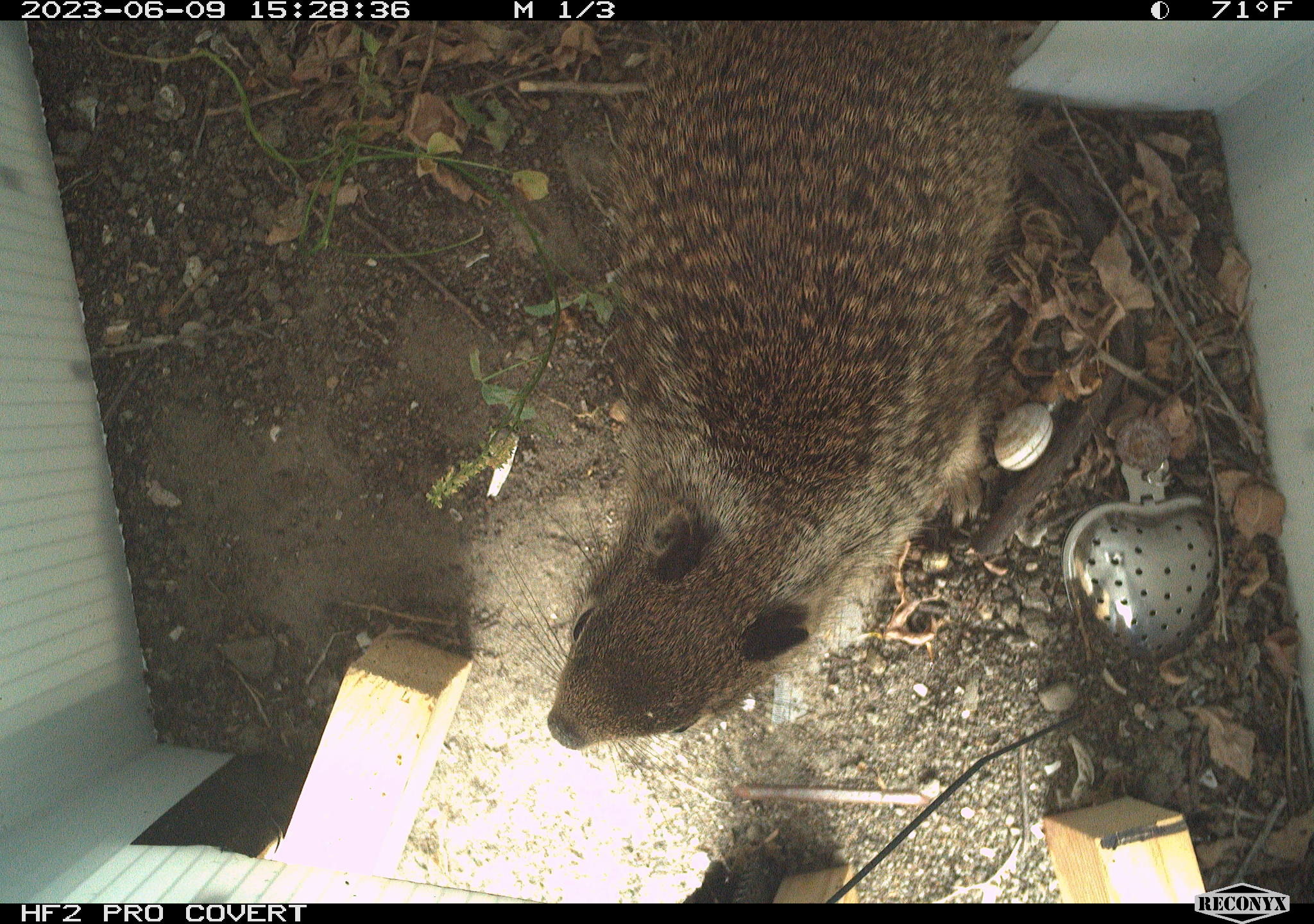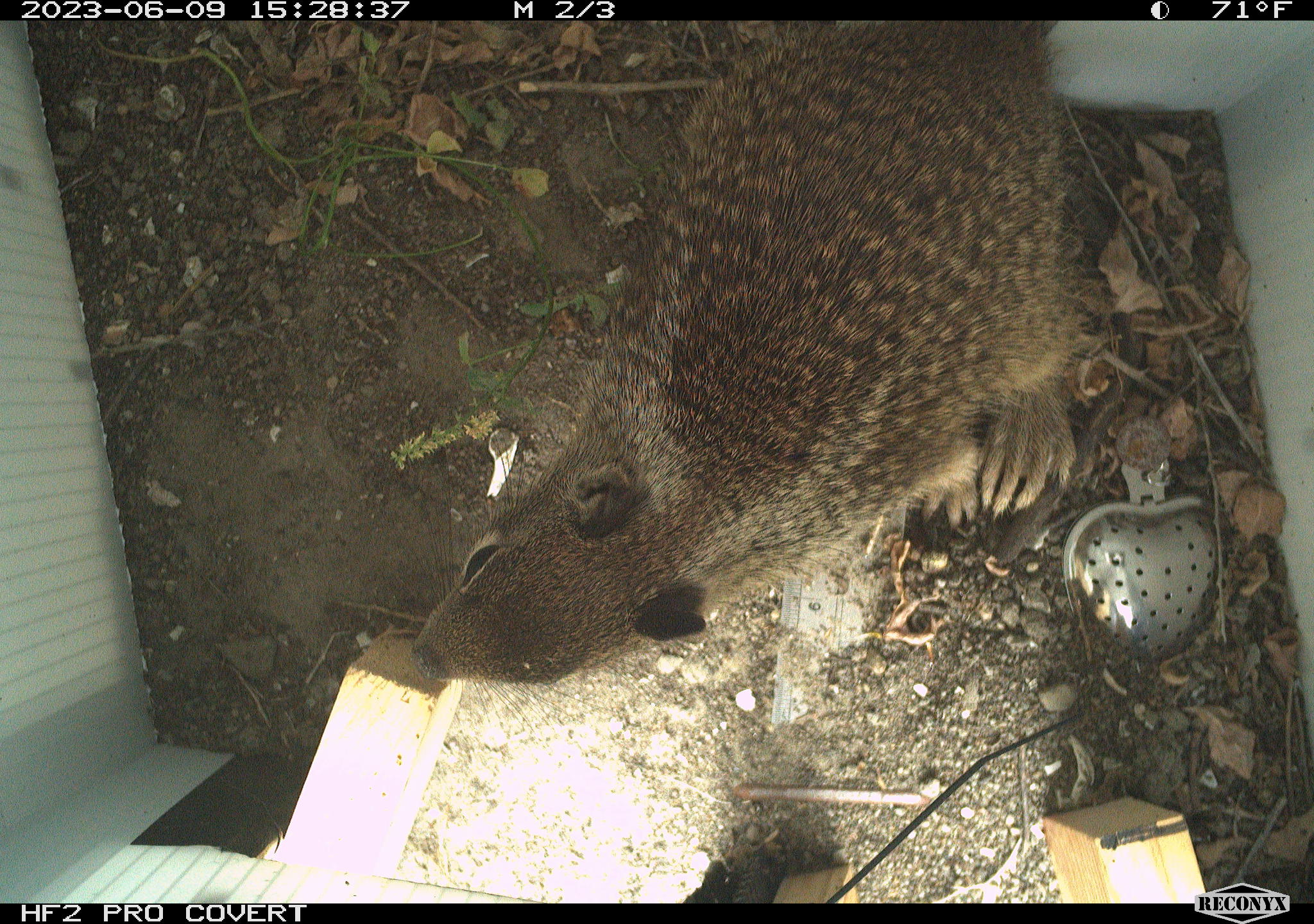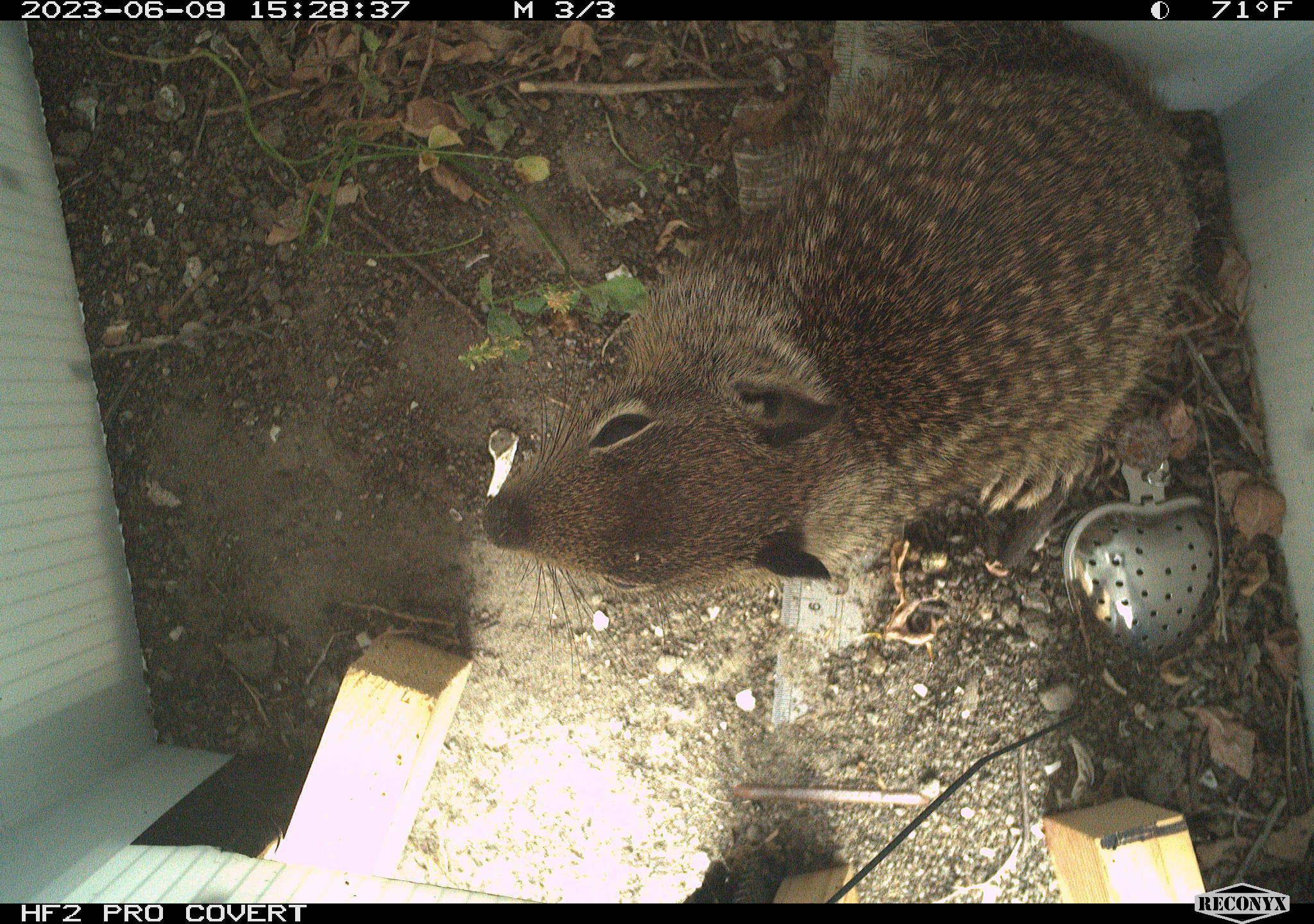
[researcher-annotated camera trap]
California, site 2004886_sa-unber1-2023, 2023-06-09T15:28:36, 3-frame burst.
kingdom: Animalia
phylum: Chordata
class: Mammalia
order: Rodentia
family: Sciuridae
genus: Otospermophilus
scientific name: Otospermophilus beecheyi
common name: california ground squirrel